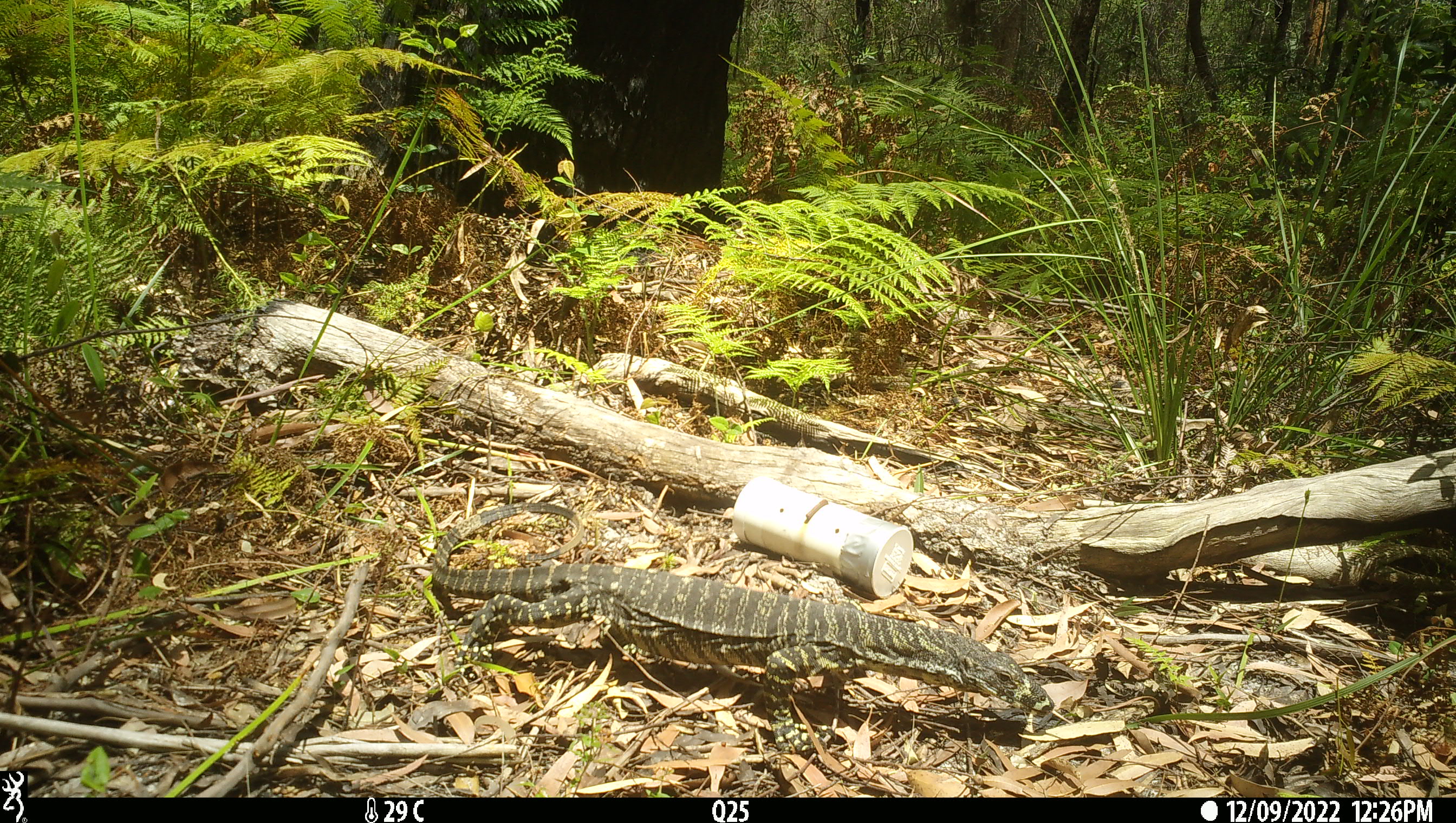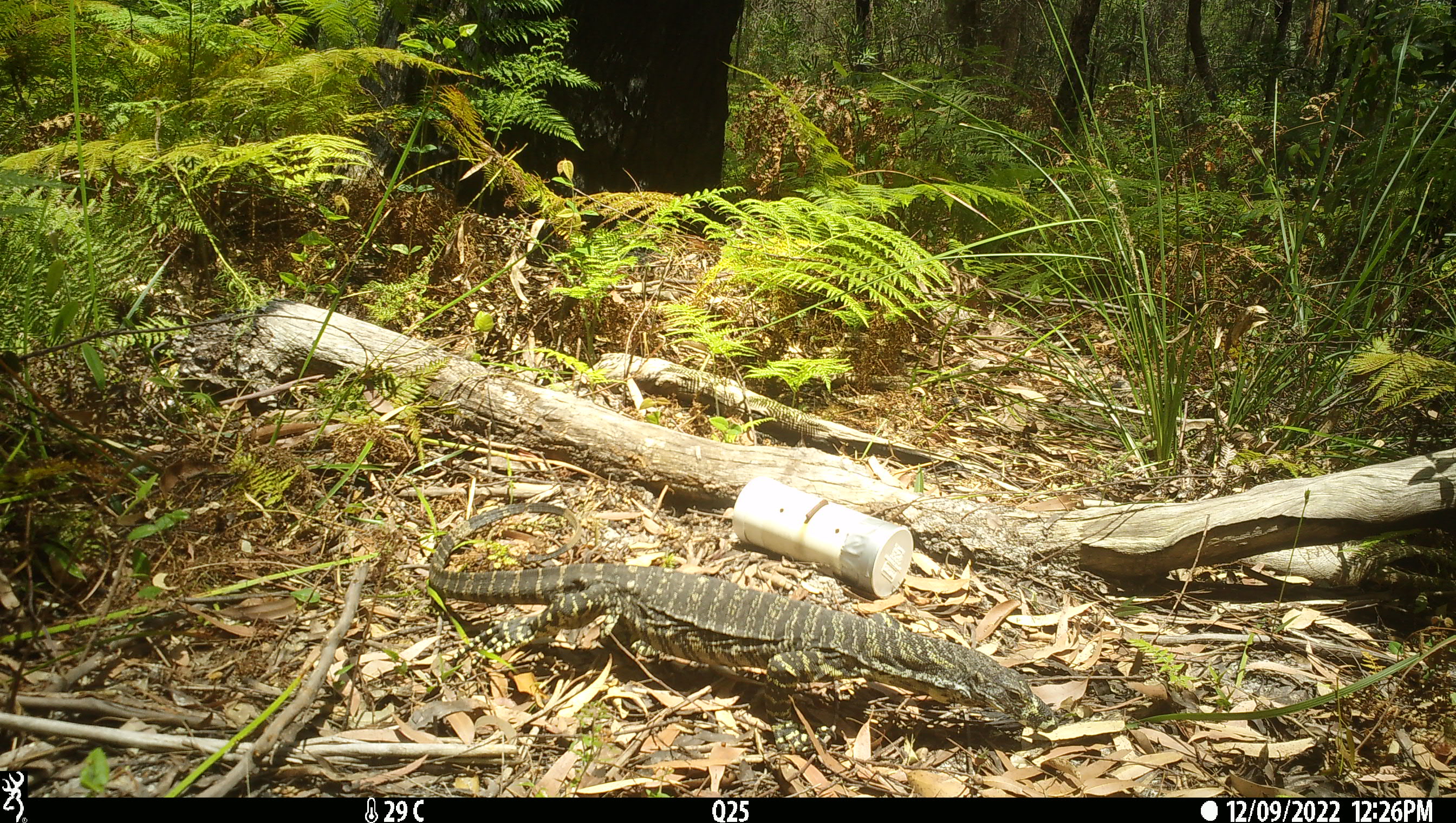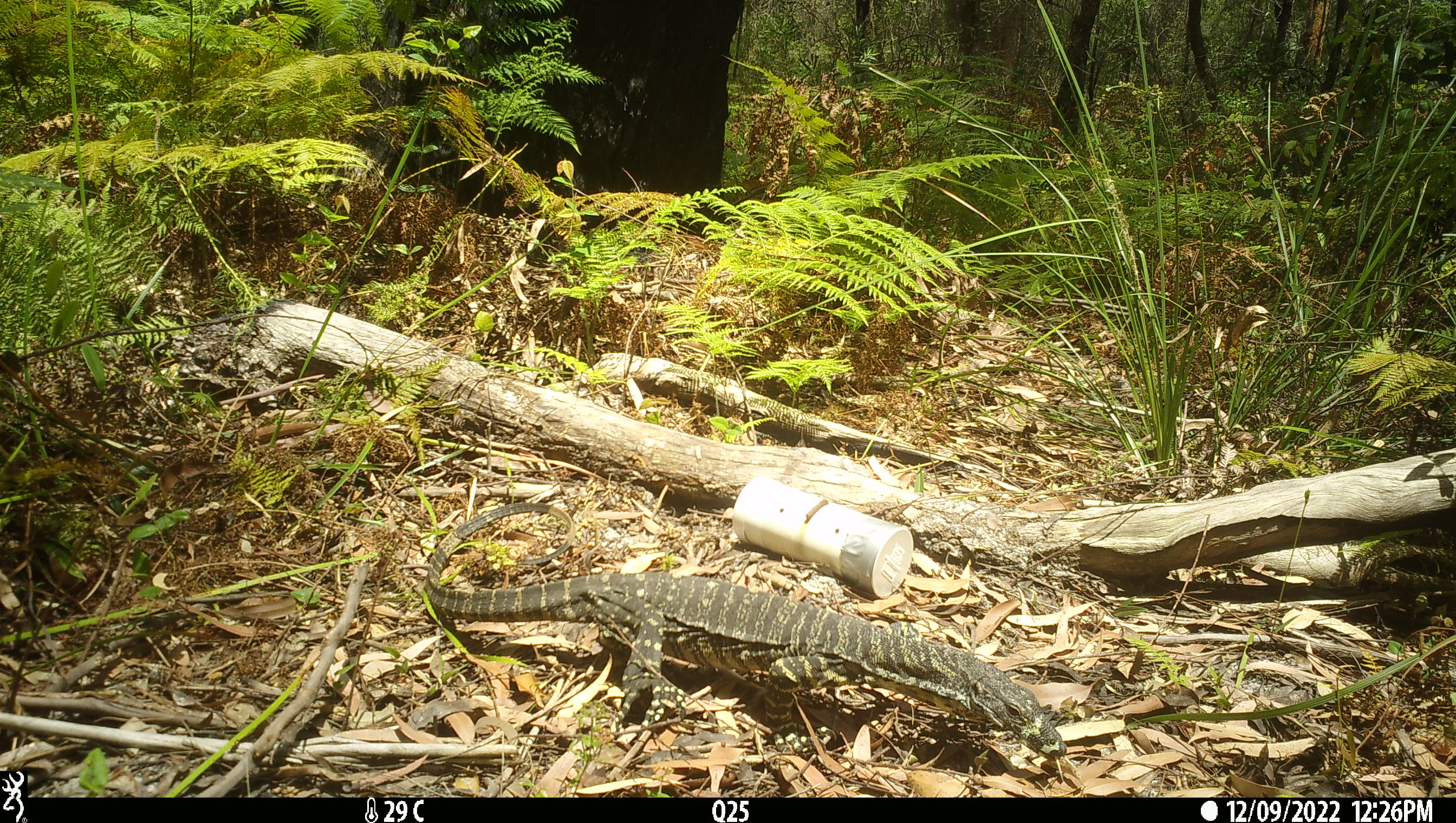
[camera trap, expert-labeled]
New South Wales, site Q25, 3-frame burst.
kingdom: Animalia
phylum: Chordata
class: Reptilia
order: Squamata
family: Varanidae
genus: Varanus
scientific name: Varanus varius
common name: lace monitor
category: goanna